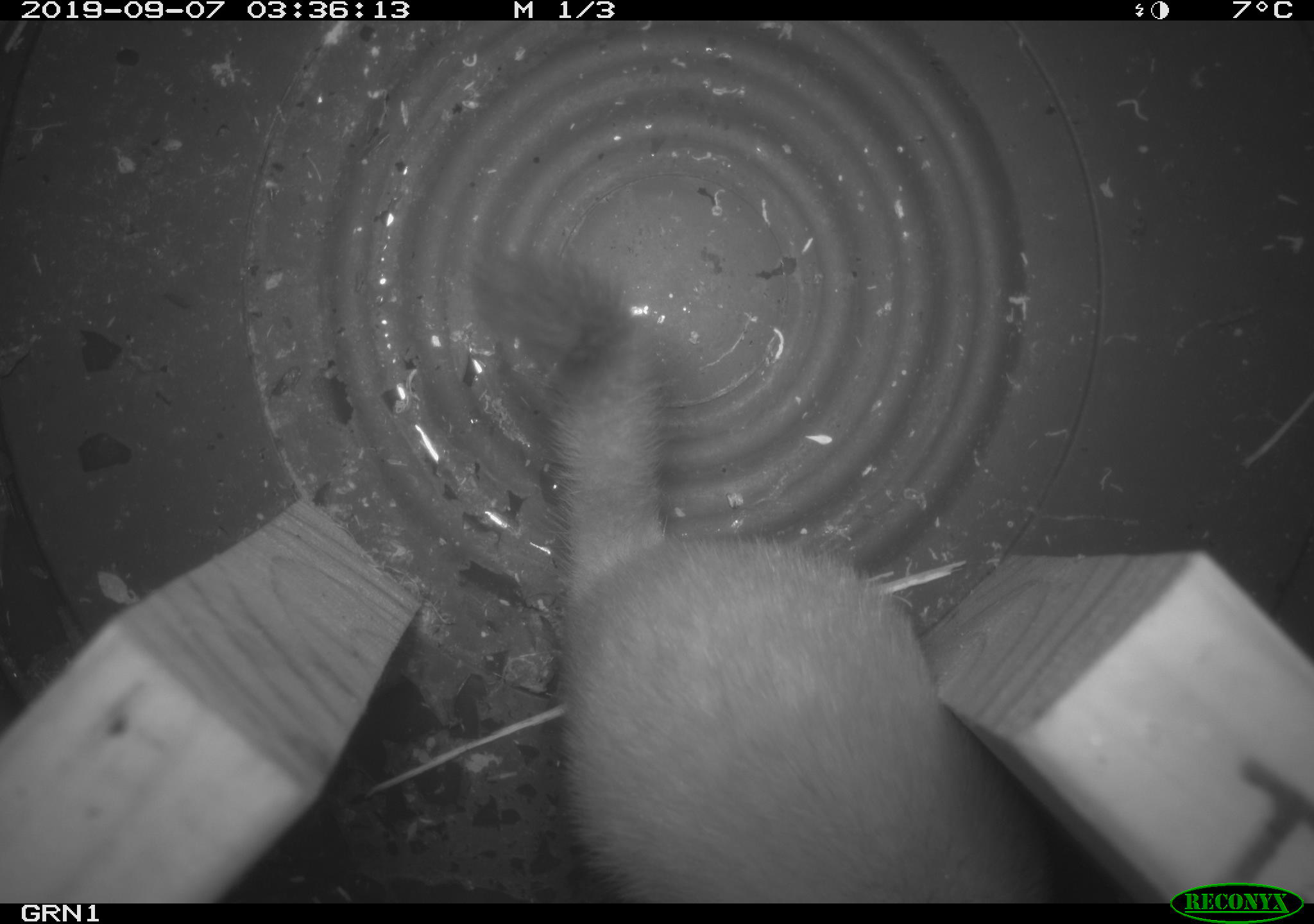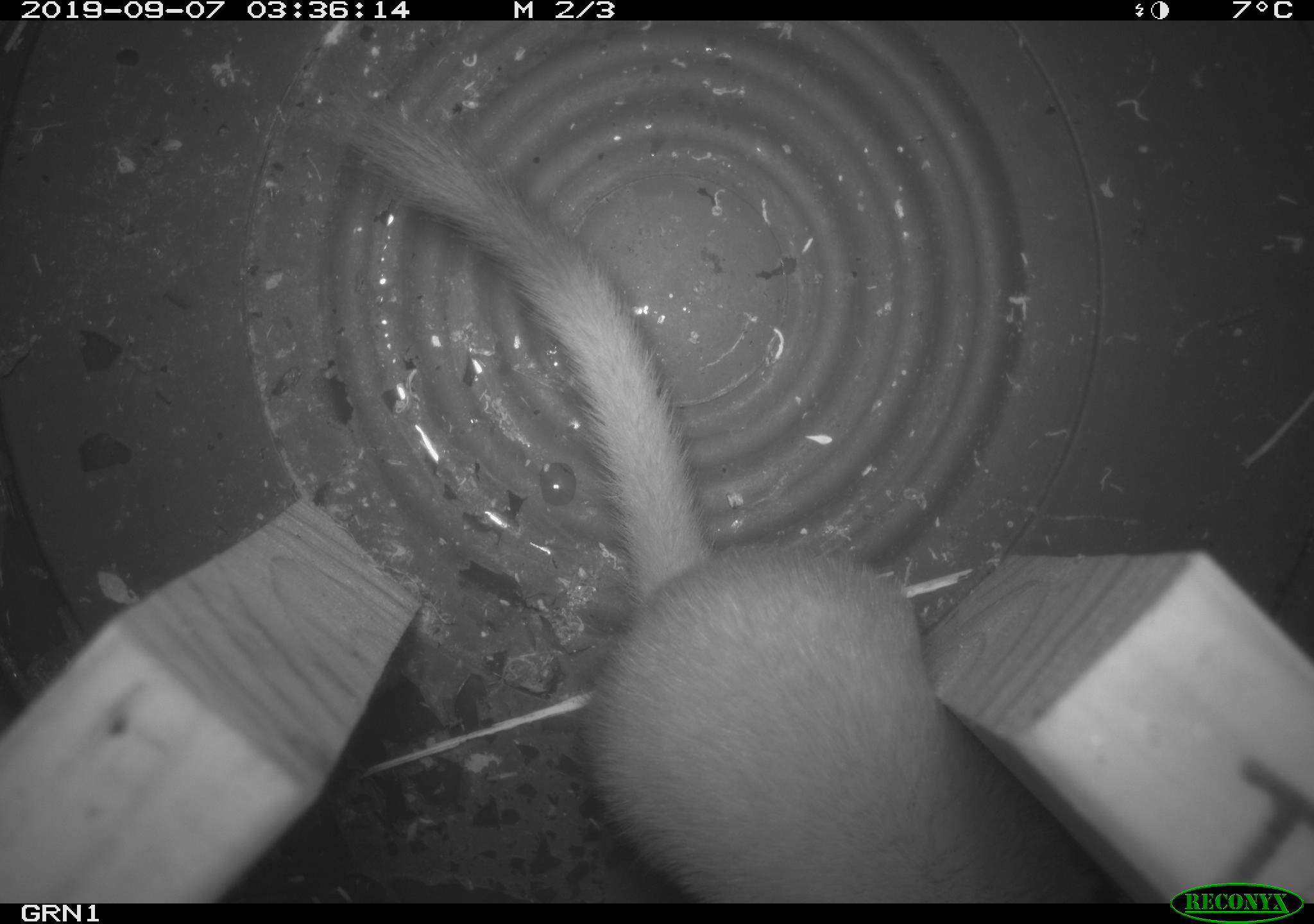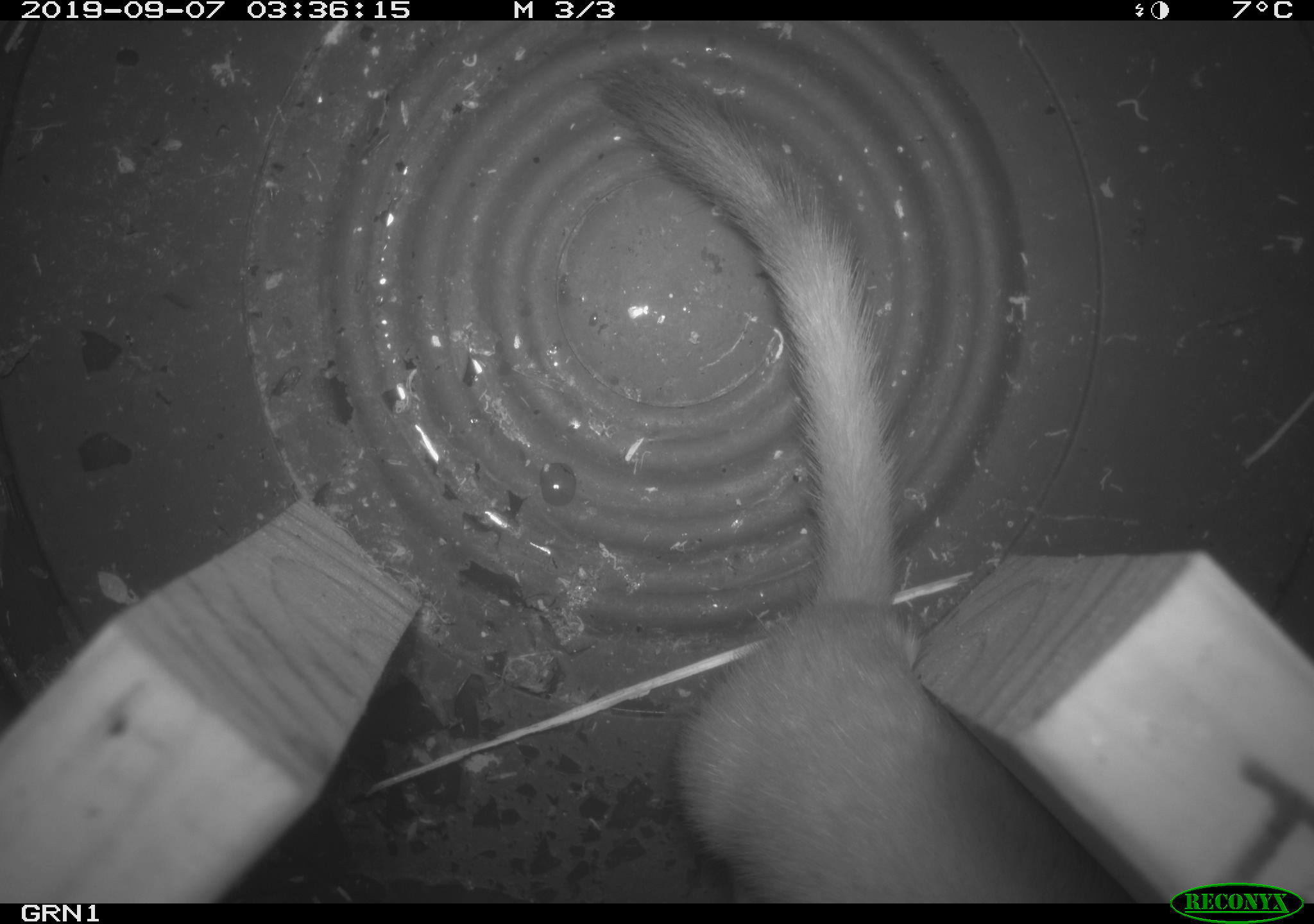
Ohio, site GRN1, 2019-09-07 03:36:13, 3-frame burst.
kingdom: Animalia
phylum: Chordata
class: Mammalia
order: Carnivora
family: Mustelidae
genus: Neogale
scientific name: Neogale frenata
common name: long-tailed weasel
Long-tailed weasel (Neogale frenata).